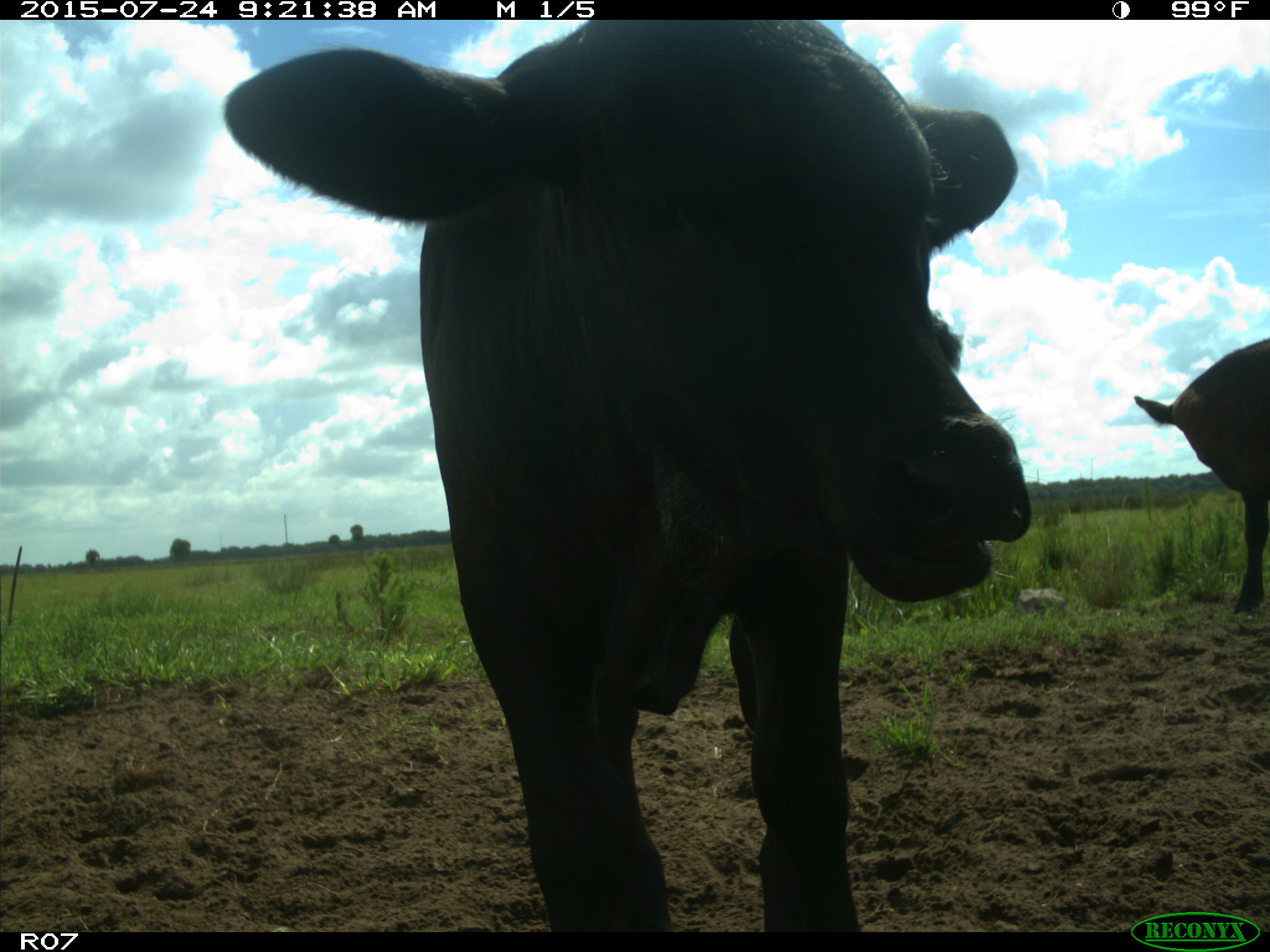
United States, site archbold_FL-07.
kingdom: Animalia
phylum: Chordata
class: Mammalia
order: Artiodactyla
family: Bovidae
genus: Bos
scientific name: Bos taurus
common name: domestic cow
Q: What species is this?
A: Bos taurus (domestic cow).